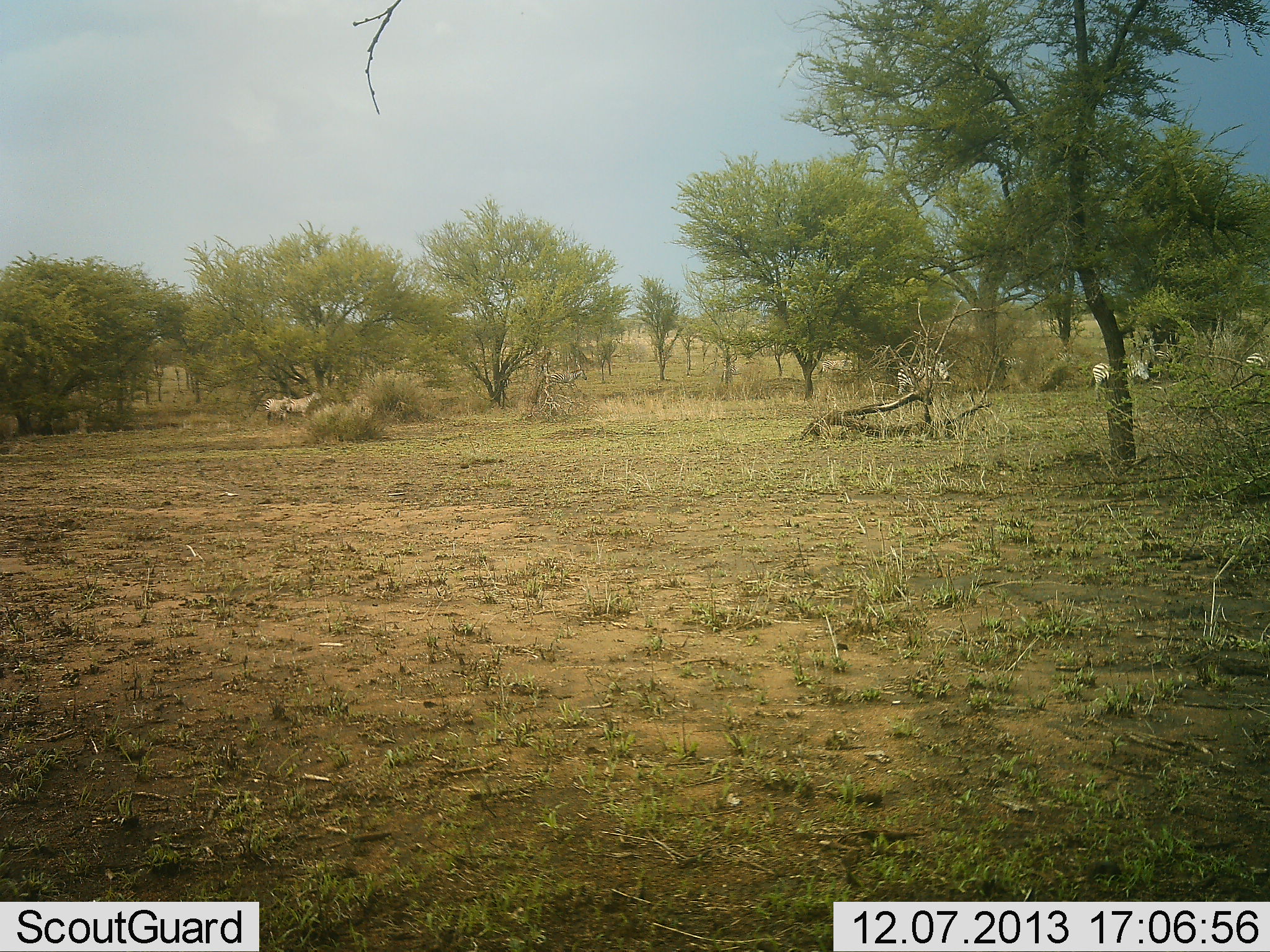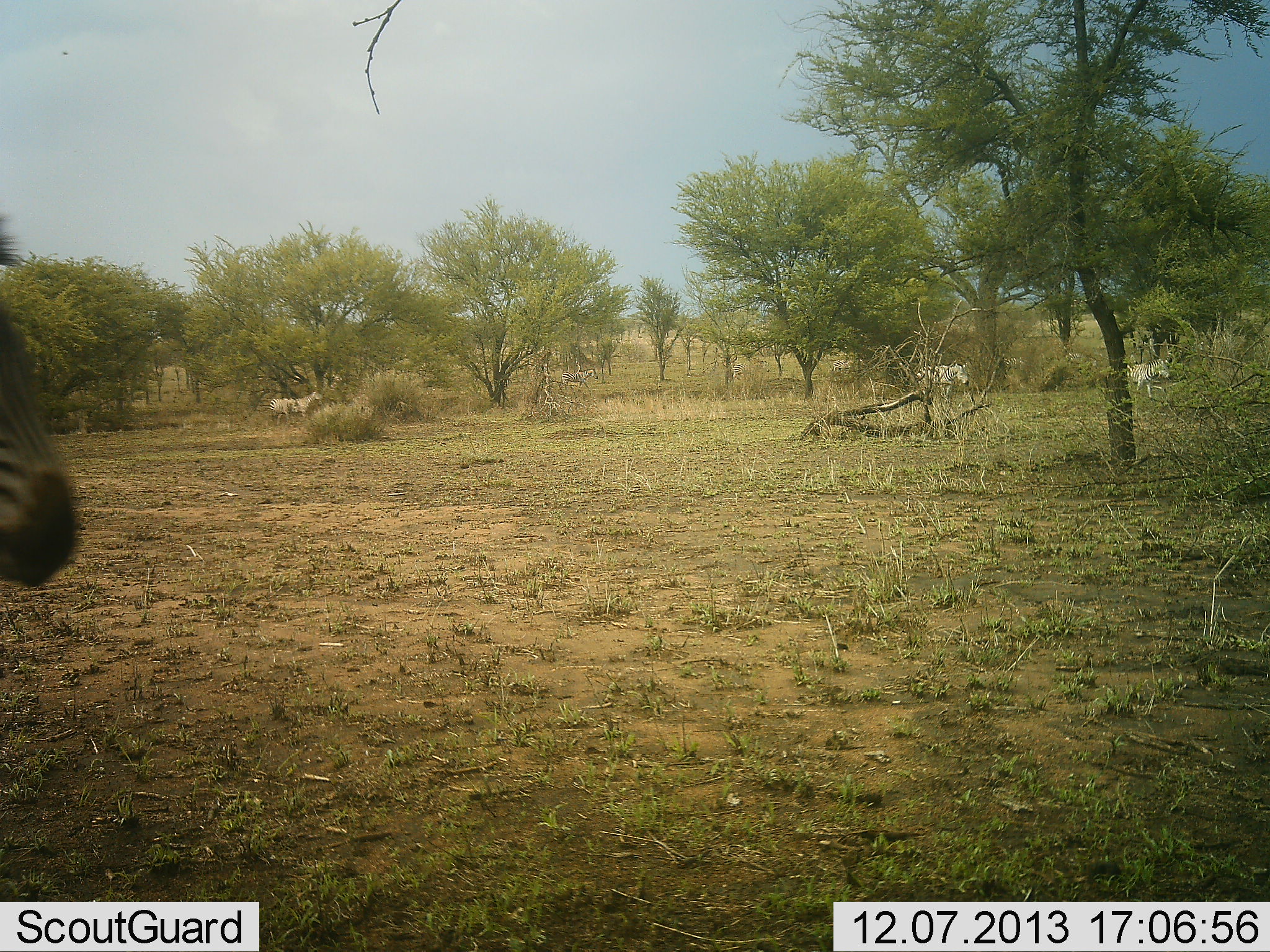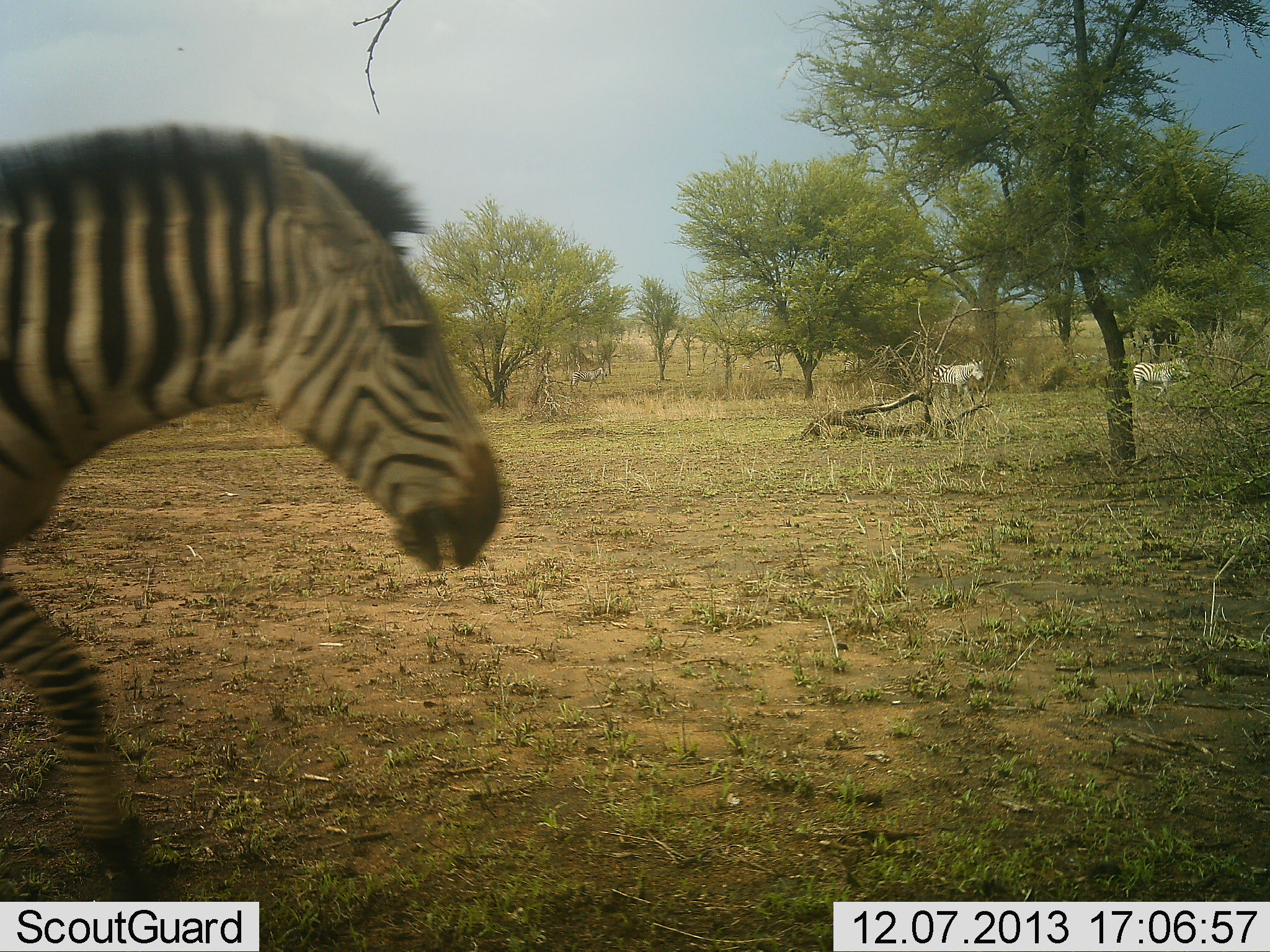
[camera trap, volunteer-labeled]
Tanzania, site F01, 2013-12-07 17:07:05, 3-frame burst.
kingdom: Animalia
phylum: Chordata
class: Mammalia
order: Perissodactyla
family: Equidae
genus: Equus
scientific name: Equus quagga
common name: plains zebra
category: zebra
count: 10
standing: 0%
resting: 0%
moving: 100%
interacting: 0%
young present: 0%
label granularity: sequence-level